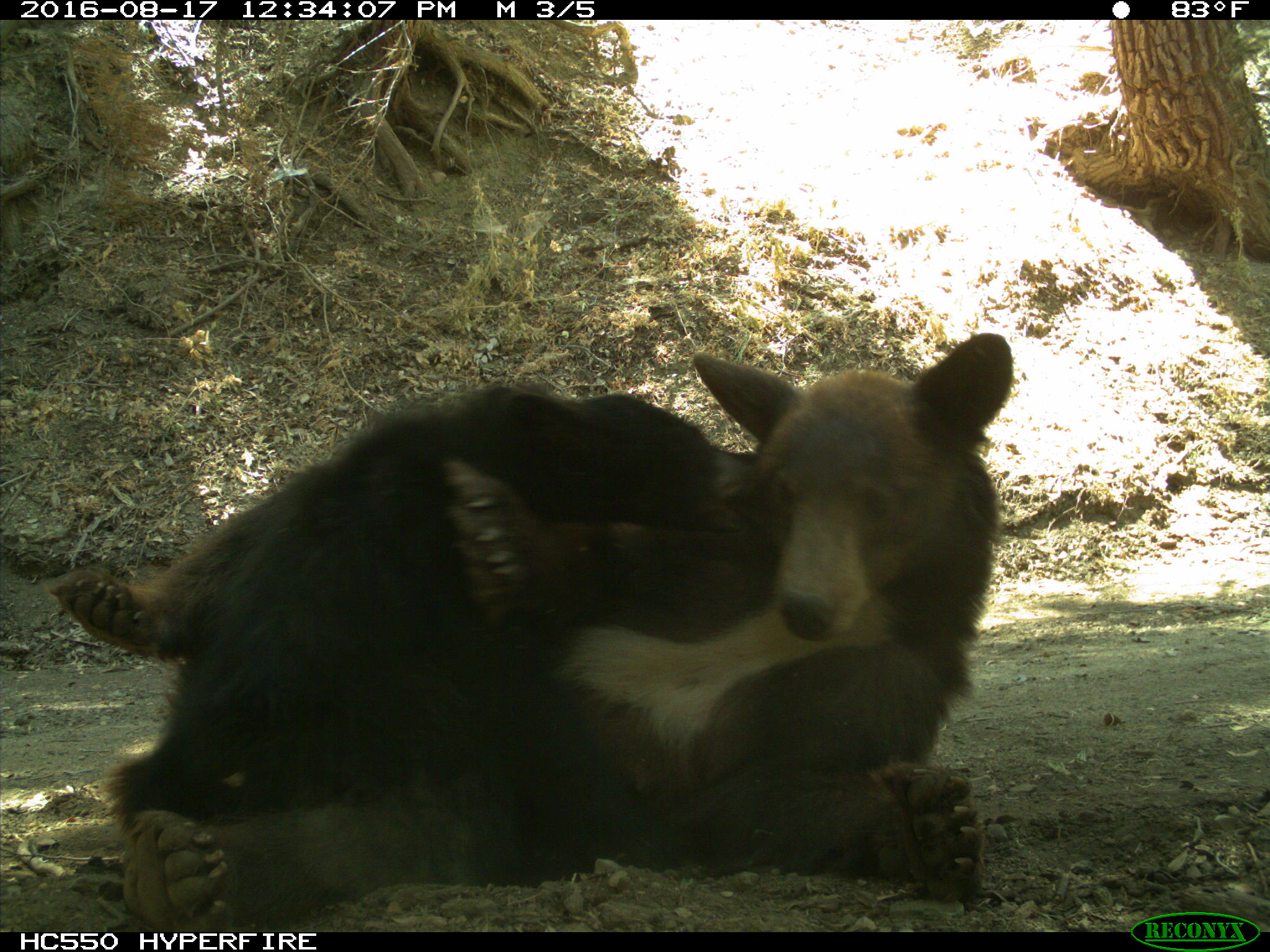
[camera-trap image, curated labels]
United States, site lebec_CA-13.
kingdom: Animalia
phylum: Chordata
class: Mammalia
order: Carnivora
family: Ursidae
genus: Ursus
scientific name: Ursus americanus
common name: american black bear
Ursus americanus (american black bear).